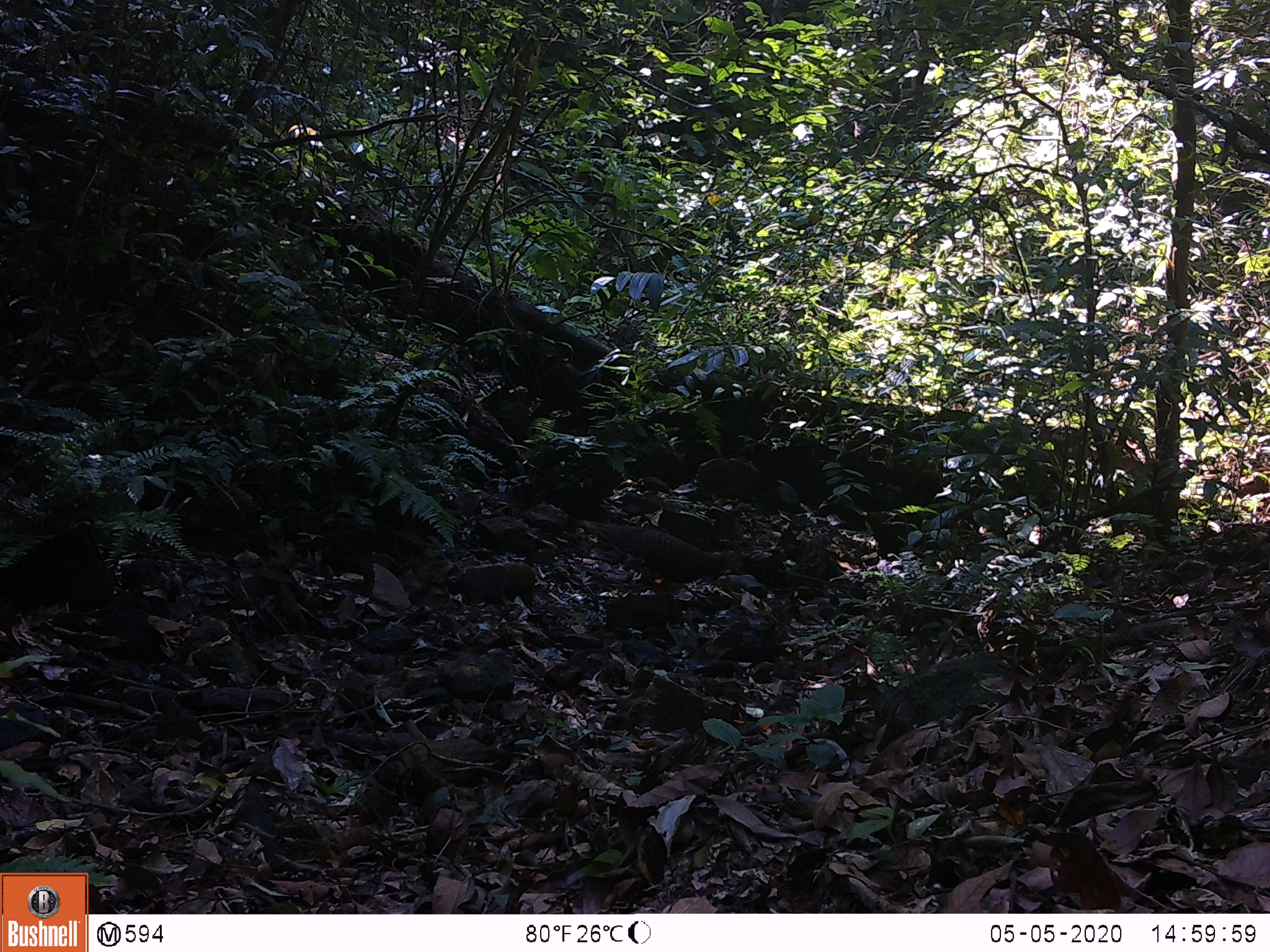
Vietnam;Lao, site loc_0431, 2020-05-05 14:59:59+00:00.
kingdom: Animalia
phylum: Chordata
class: Aves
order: Galliformes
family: Phasianidae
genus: Polyplectron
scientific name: Polyplectron bicalcaratum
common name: gray peacock-pheasant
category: grey peacock pheasant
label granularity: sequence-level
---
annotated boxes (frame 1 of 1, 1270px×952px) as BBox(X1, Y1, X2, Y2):
grey peacock pheasant: BBox(567, 515, 744, 596)